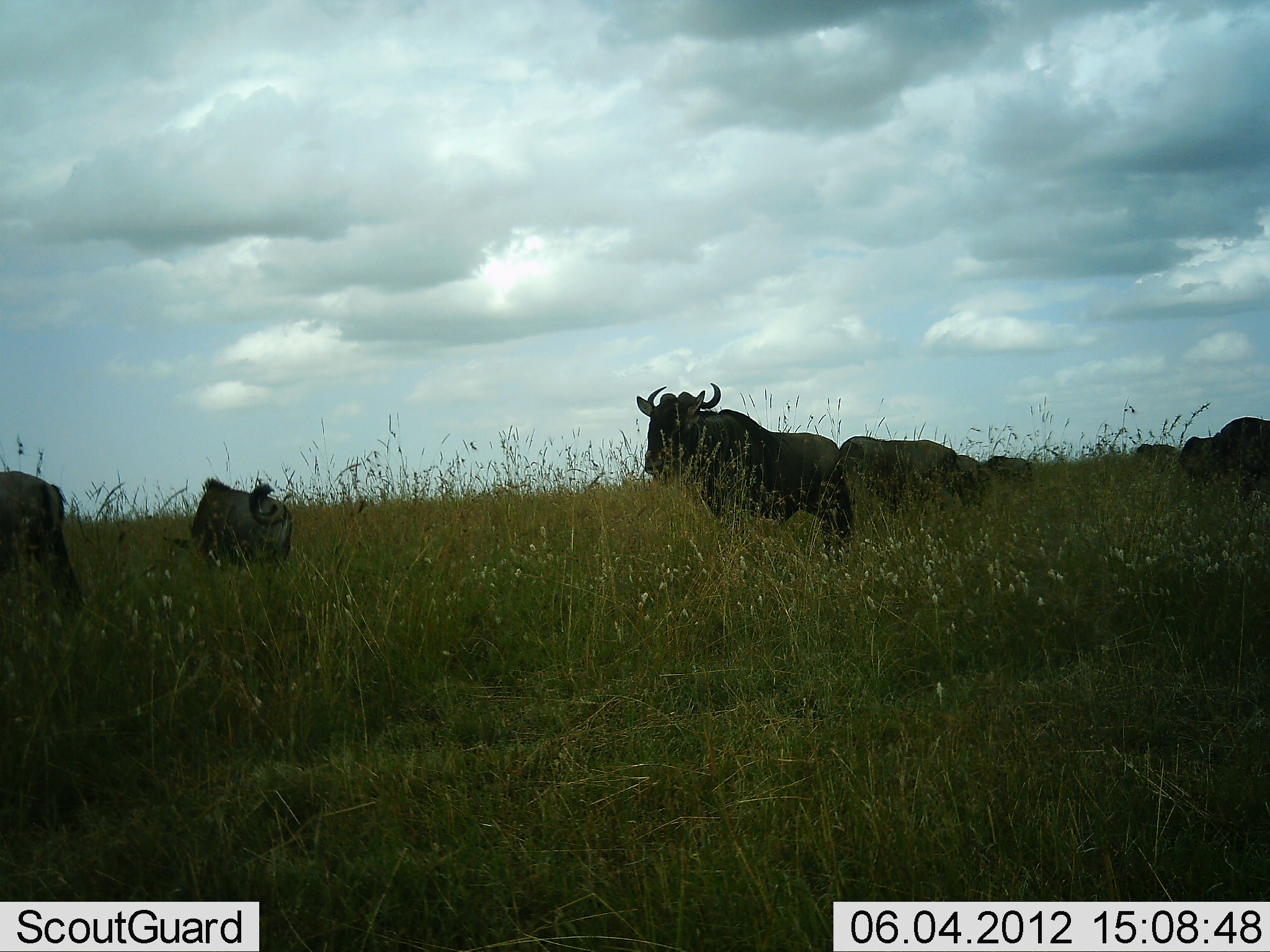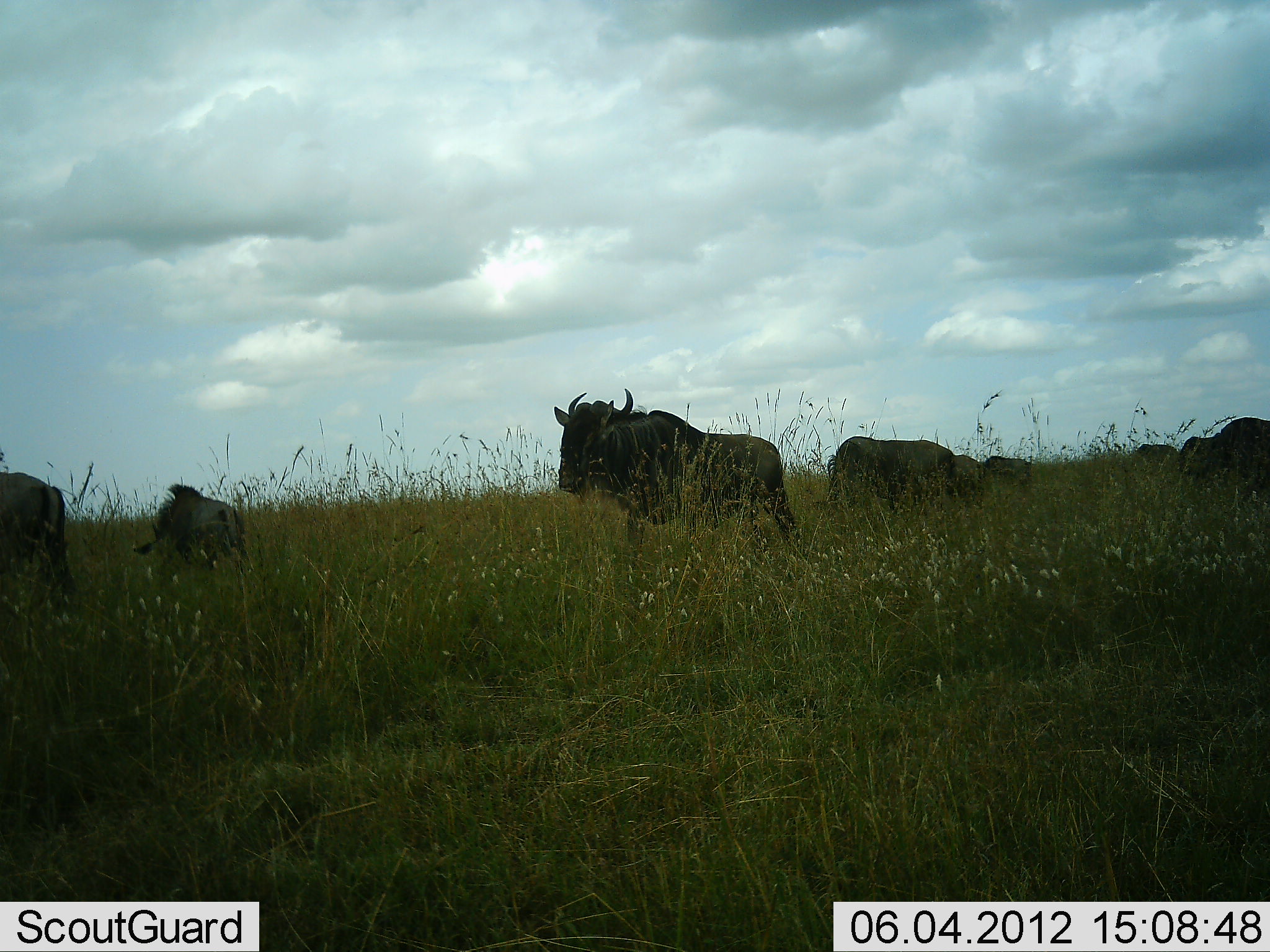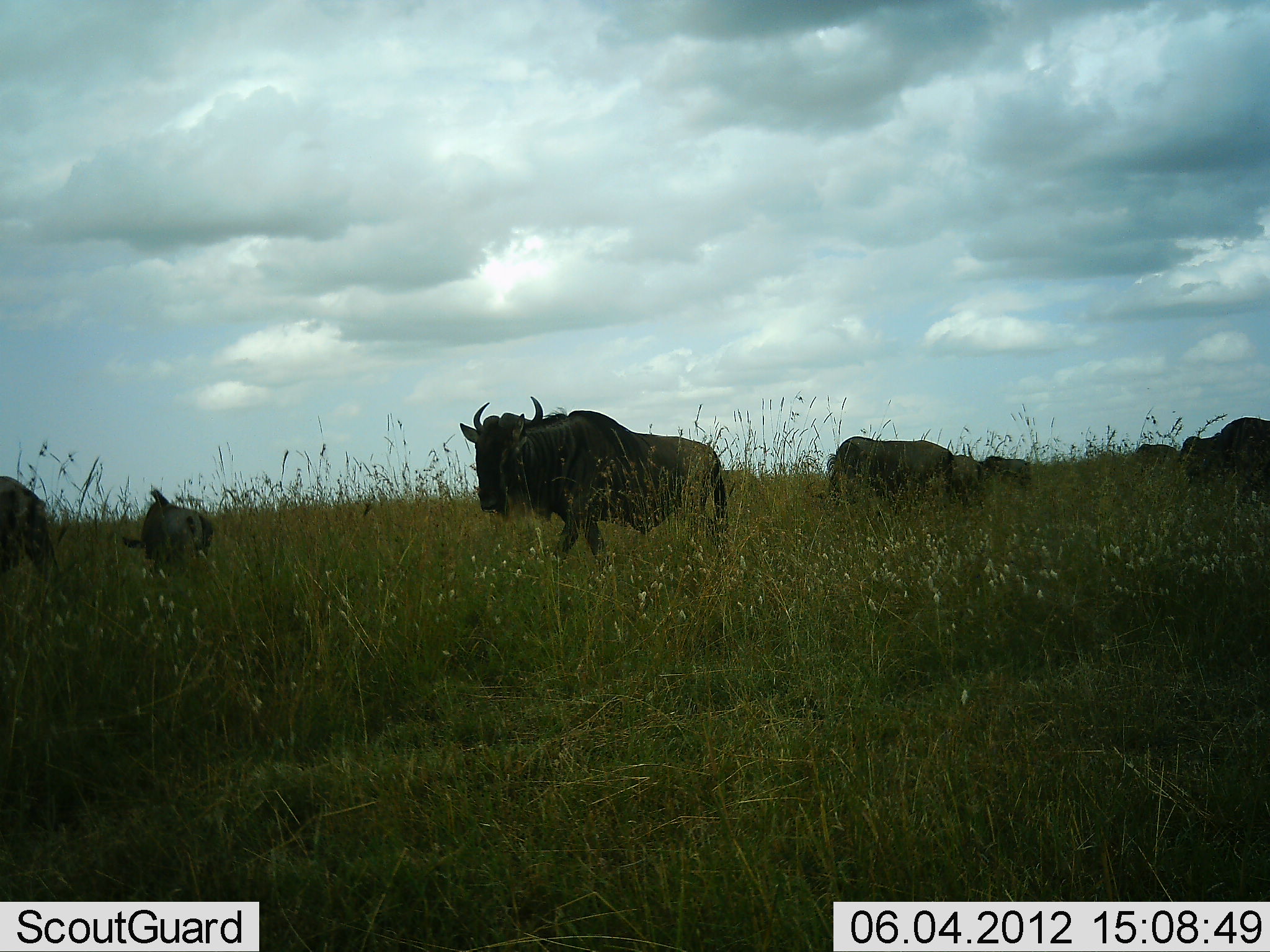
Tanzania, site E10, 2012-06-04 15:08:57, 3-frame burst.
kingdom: Animalia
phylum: Chordata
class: Mammalia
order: Artiodactyla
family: Bovidae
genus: Connochaetes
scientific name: Connochaetes taurinus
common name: blue wildebeest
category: wildebeest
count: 7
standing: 70%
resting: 0%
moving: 80%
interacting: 0%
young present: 10%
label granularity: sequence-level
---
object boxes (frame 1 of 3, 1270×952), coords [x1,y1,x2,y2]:
animal: [636,382,855,565]; [840,436,984,540]; [1,470,84,625]; [194,480,294,570]; [1180,417,1270,501]; [944,453,991,514]; [982,453,1037,486]; [1134,444,1180,471]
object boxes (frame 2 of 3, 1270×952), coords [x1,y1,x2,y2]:
animal: [552,387,803,562]; [833,435,975,521]; [0,472,77,614]; [141,481,251,578]; [1179,416,1270,511]; [982,454,1038,493]; [948,454,986,509]; [1128,443,1181,468]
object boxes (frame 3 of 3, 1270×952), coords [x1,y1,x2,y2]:
animal: [458,395,729,578]; [829,436,971,513]; [123,489,214,581]; [1181,417,1270,509]; [0,475,64,590]; [981,455,1037,498]; [950,454,988,515]; [1128,443,1183,475]